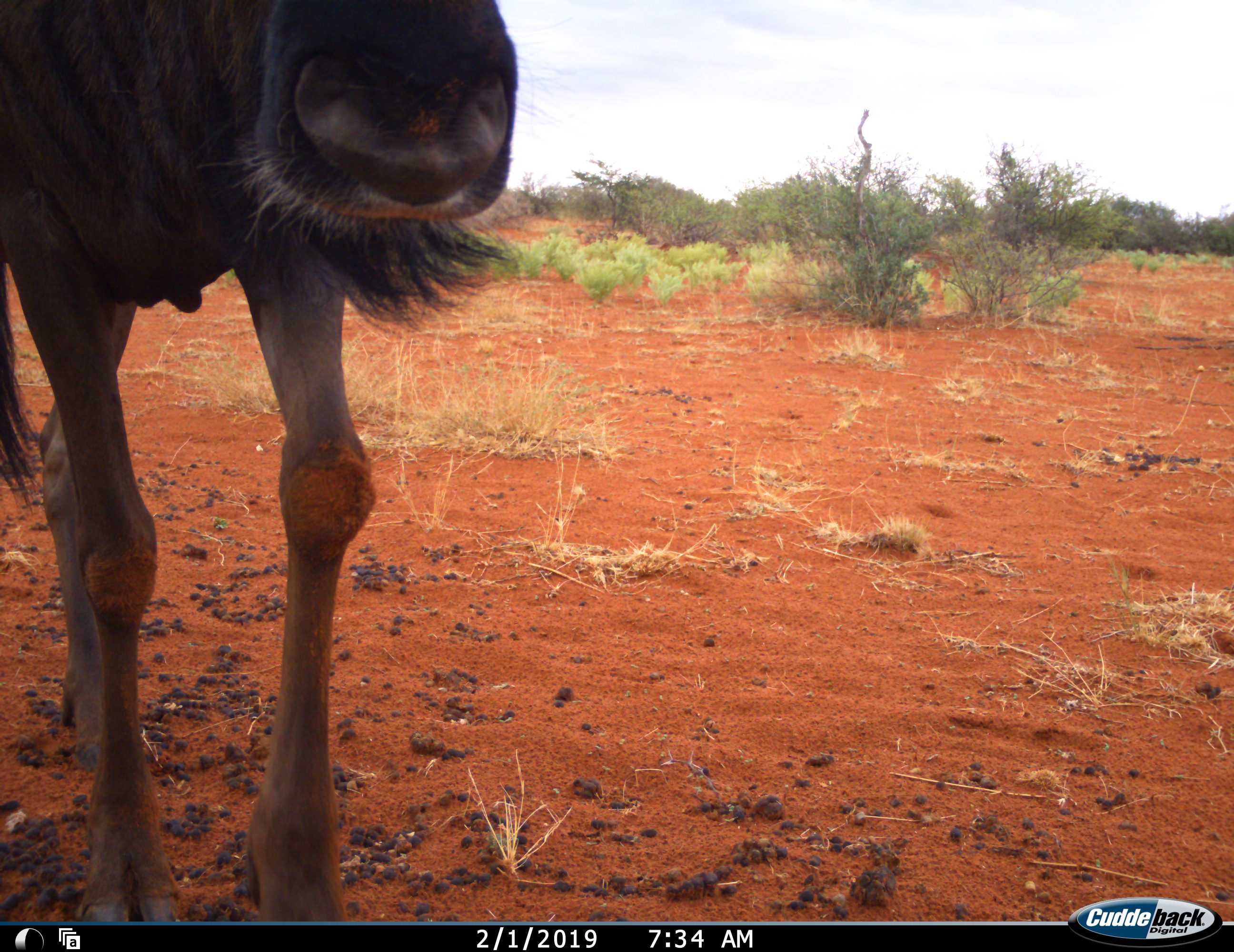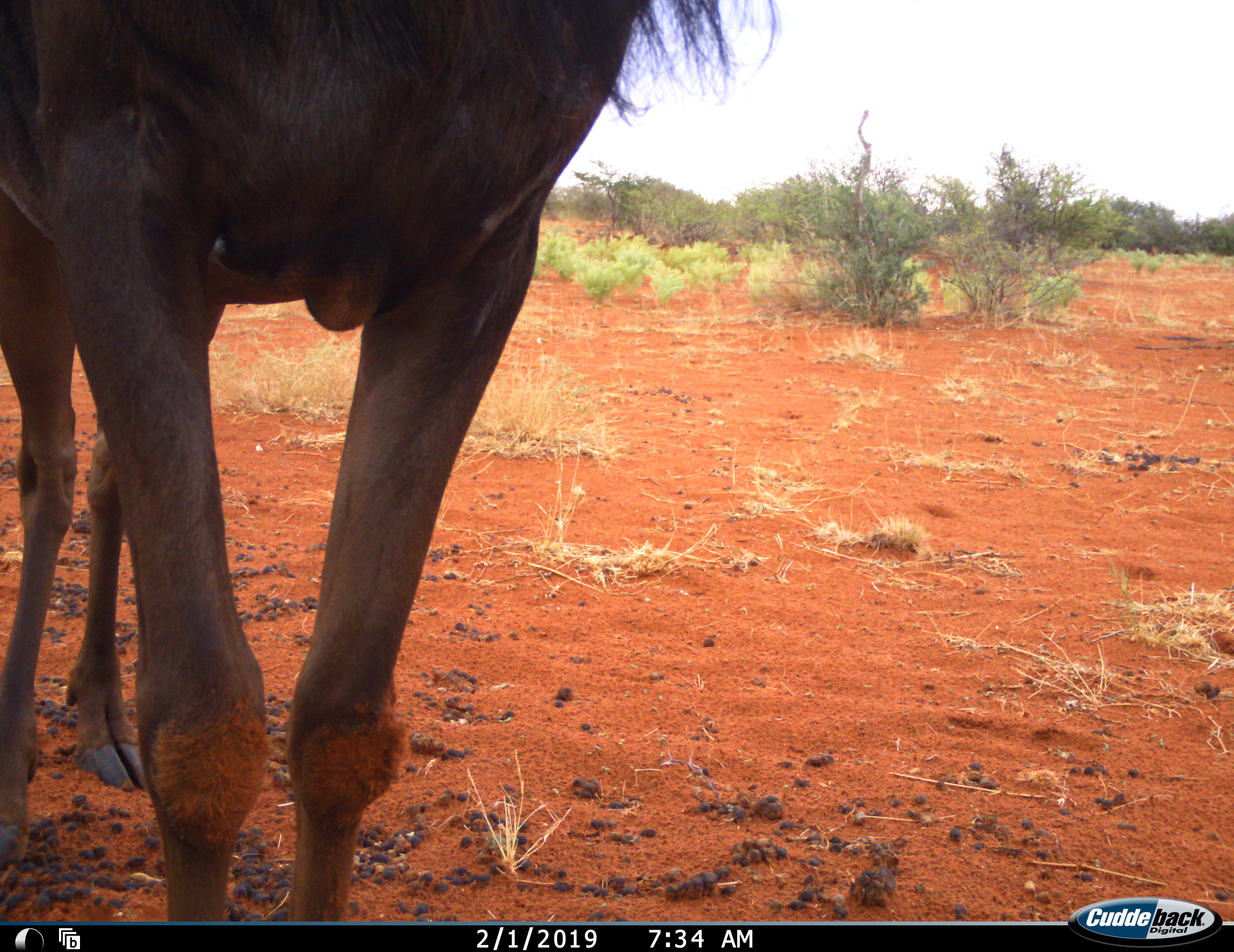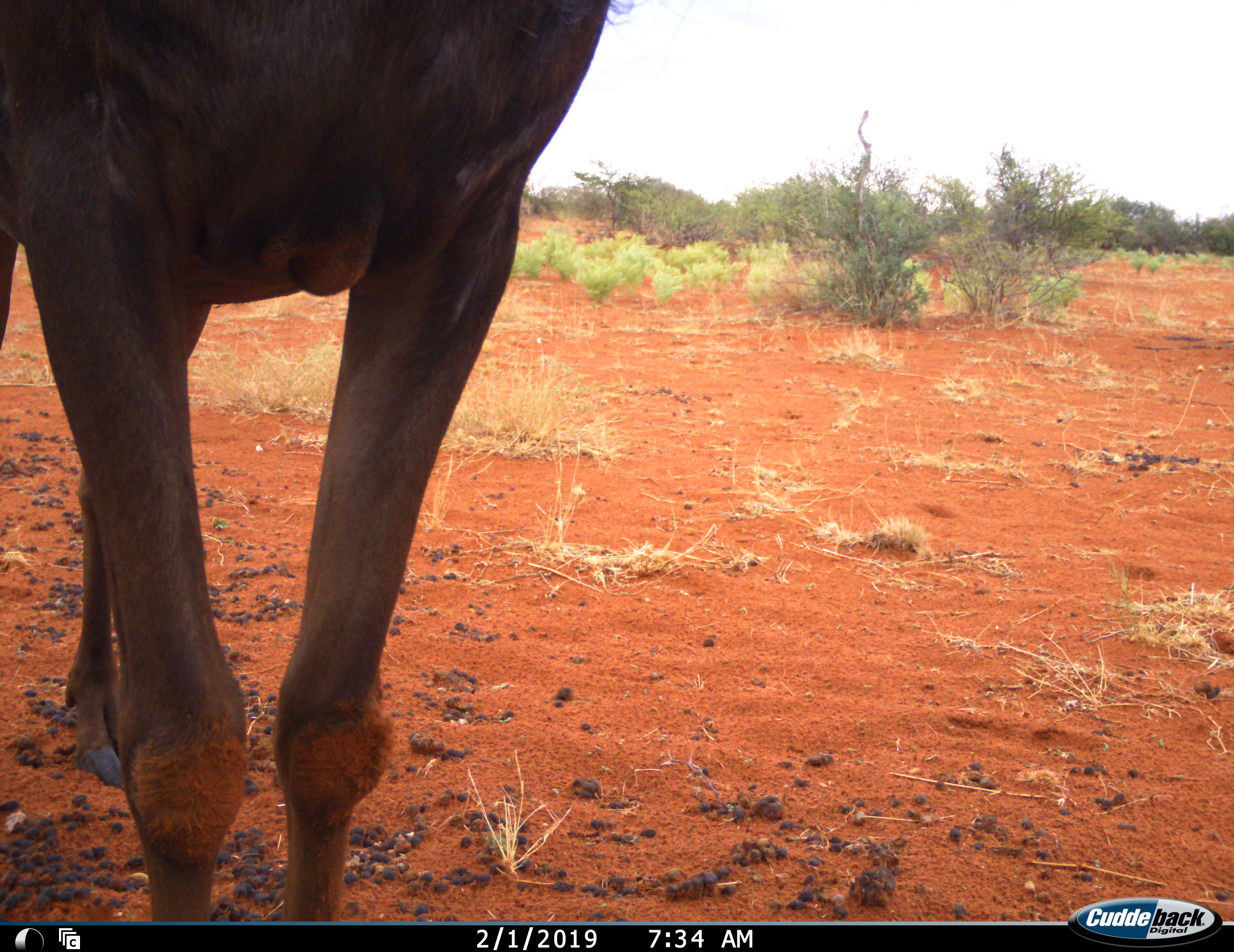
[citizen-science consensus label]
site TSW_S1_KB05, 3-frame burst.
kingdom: Animalia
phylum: Chordata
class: Mammalia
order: Artiodactyla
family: Bovidae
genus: Connochaetes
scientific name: Connochaetes taurinus taurinus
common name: blue wildebeest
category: wildebeestblue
Wildebeestblue (blue wildebeest) (Connochaetes taurinus taurinus), count 1. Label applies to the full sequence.